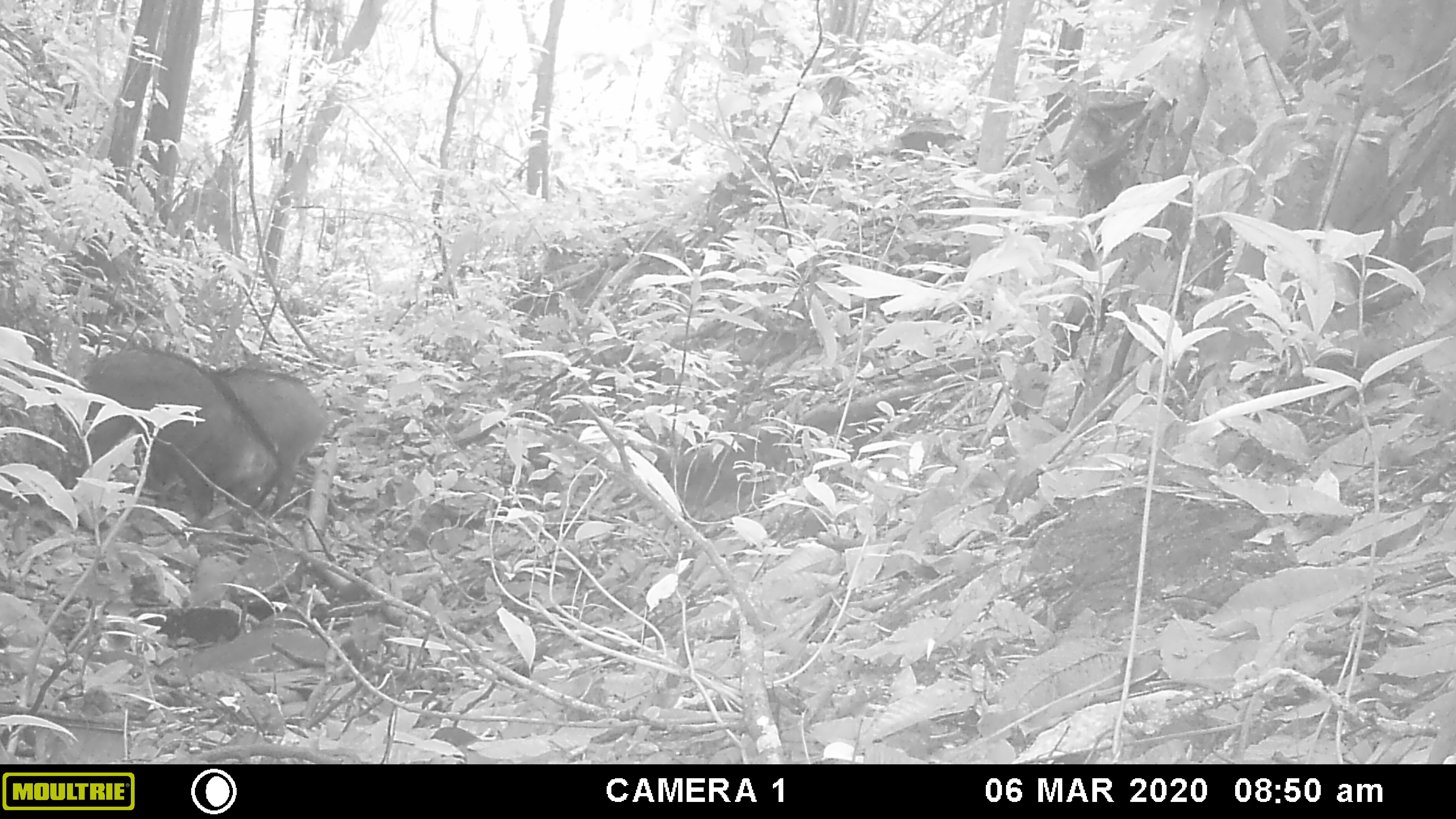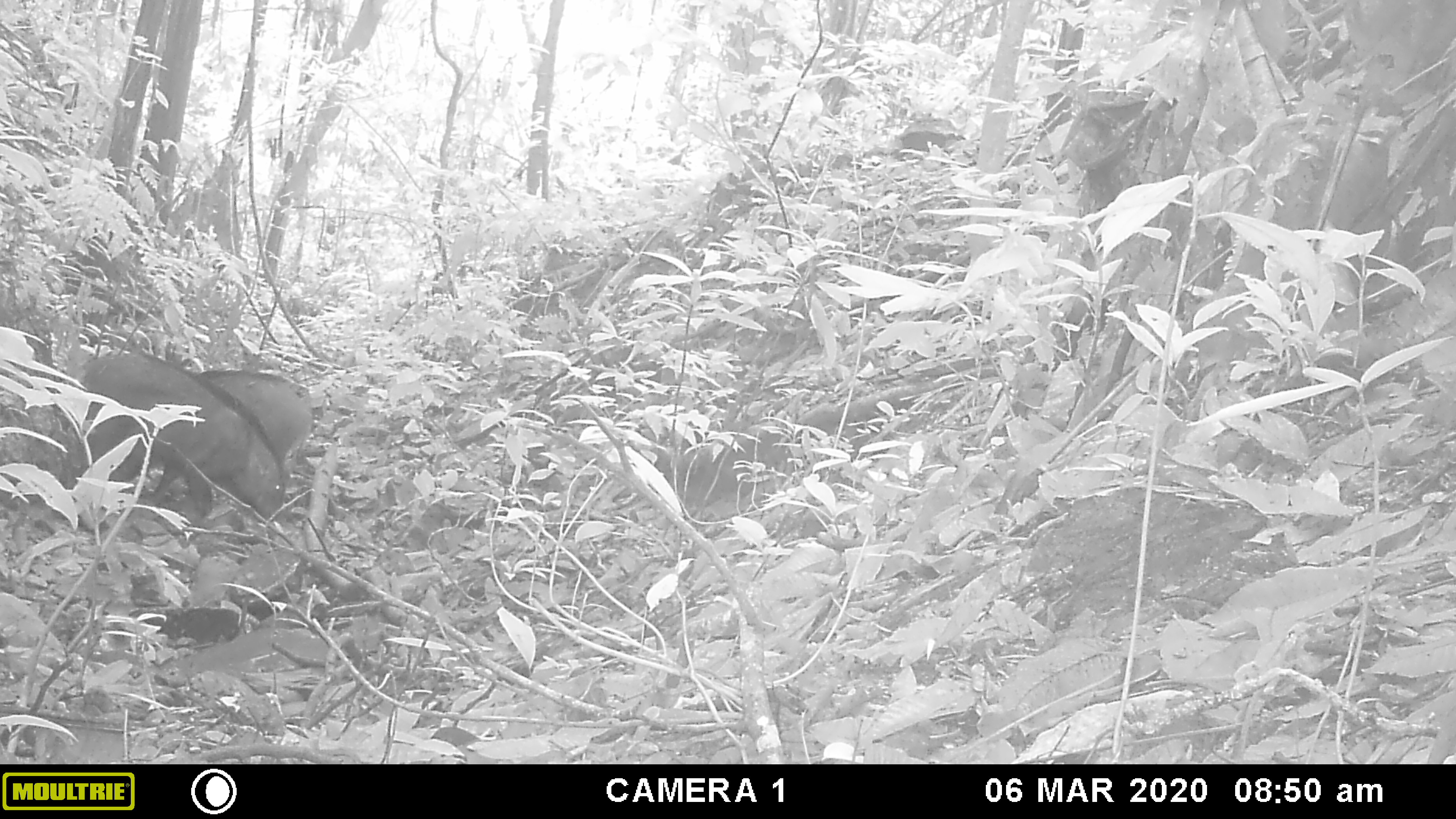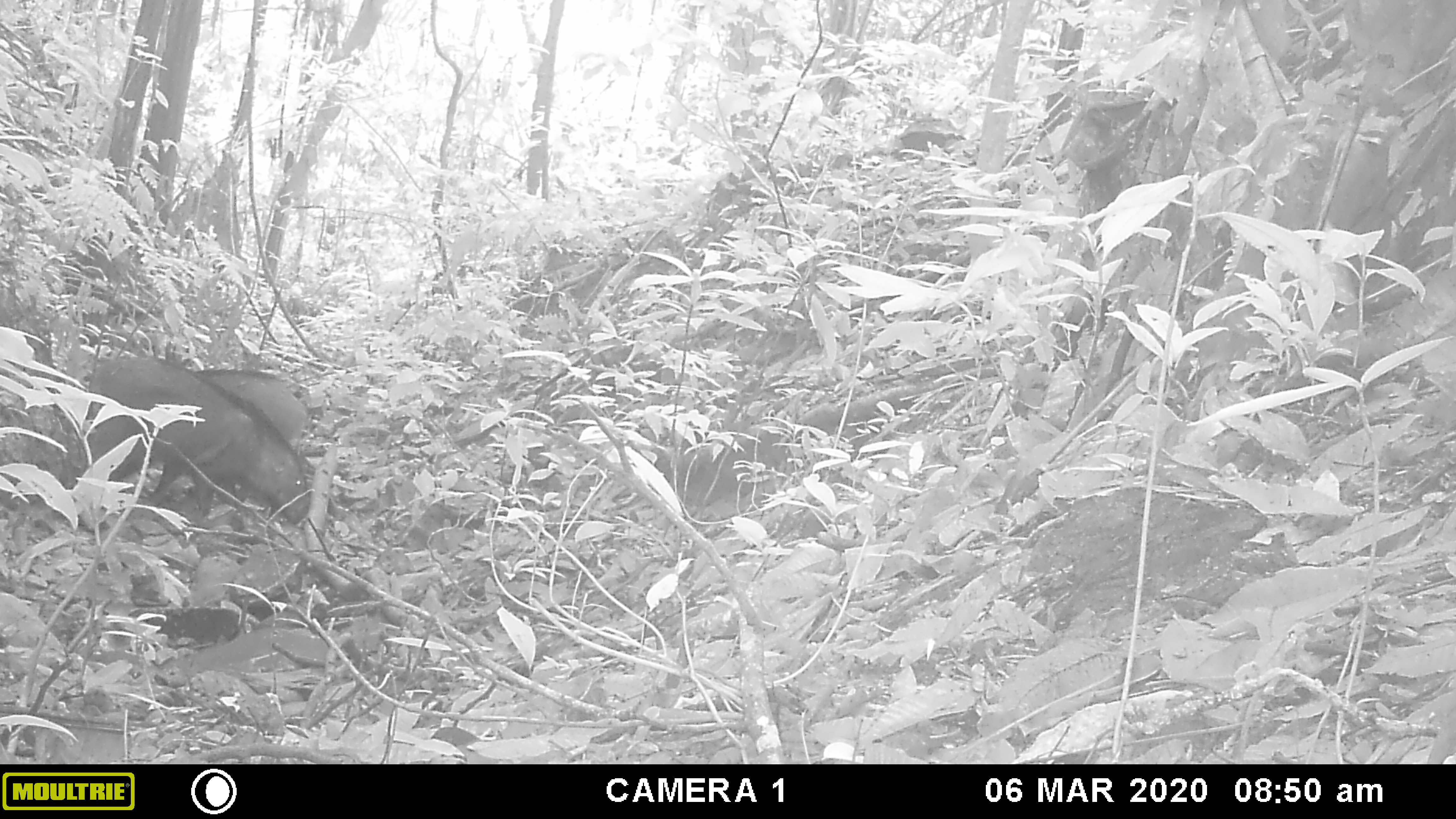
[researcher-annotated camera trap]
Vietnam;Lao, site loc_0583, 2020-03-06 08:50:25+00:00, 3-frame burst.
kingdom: Animalia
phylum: Chordata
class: Mammalia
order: Artiodactyla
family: Suidae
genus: Sus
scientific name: Sus scrofa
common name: eurasian wild pig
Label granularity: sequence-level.